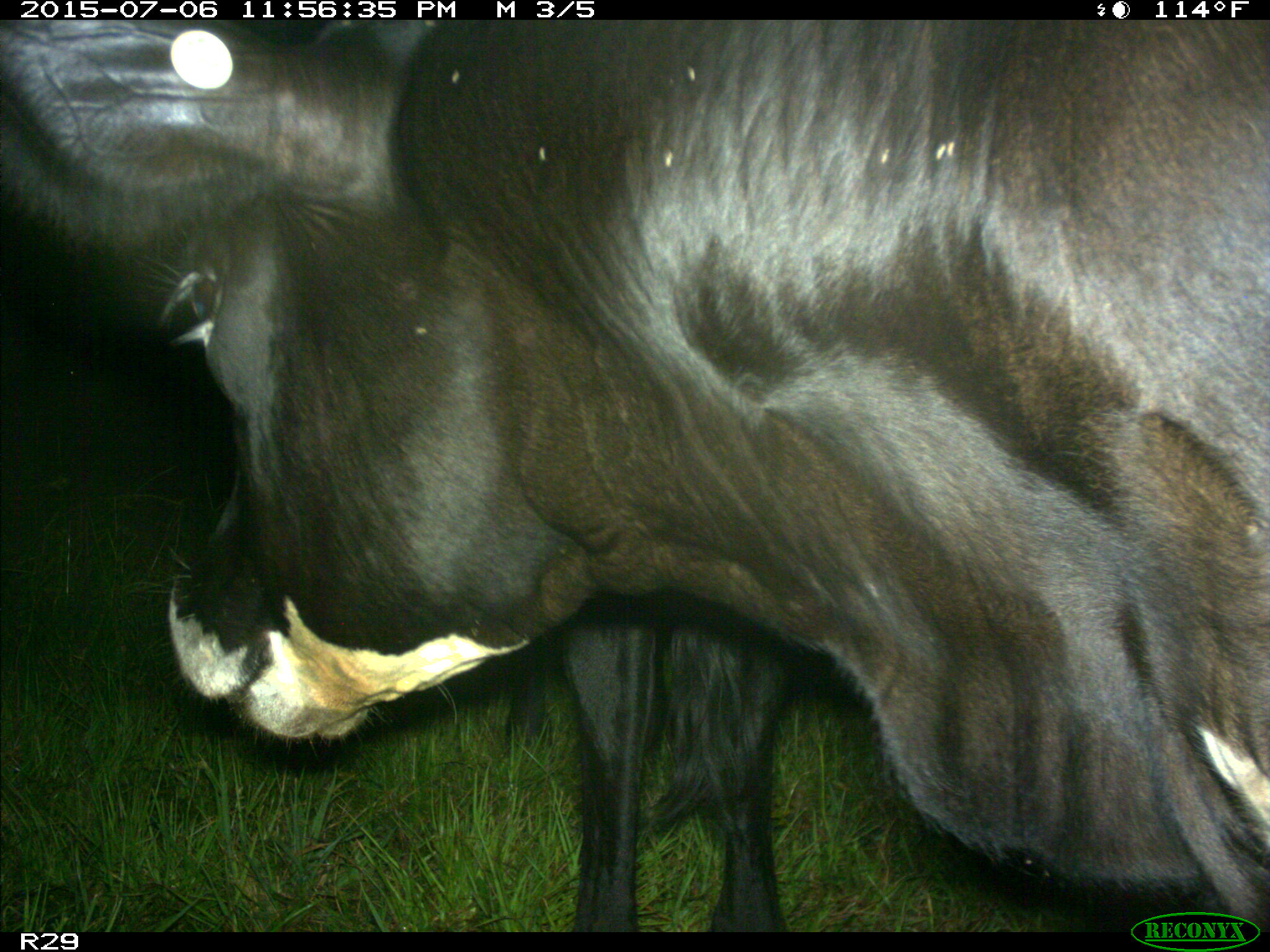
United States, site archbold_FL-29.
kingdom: Animalia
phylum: Chordata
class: Mammalia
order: Artiodactyla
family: Bovidae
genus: Bos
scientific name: Bos taurus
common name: domestic cow